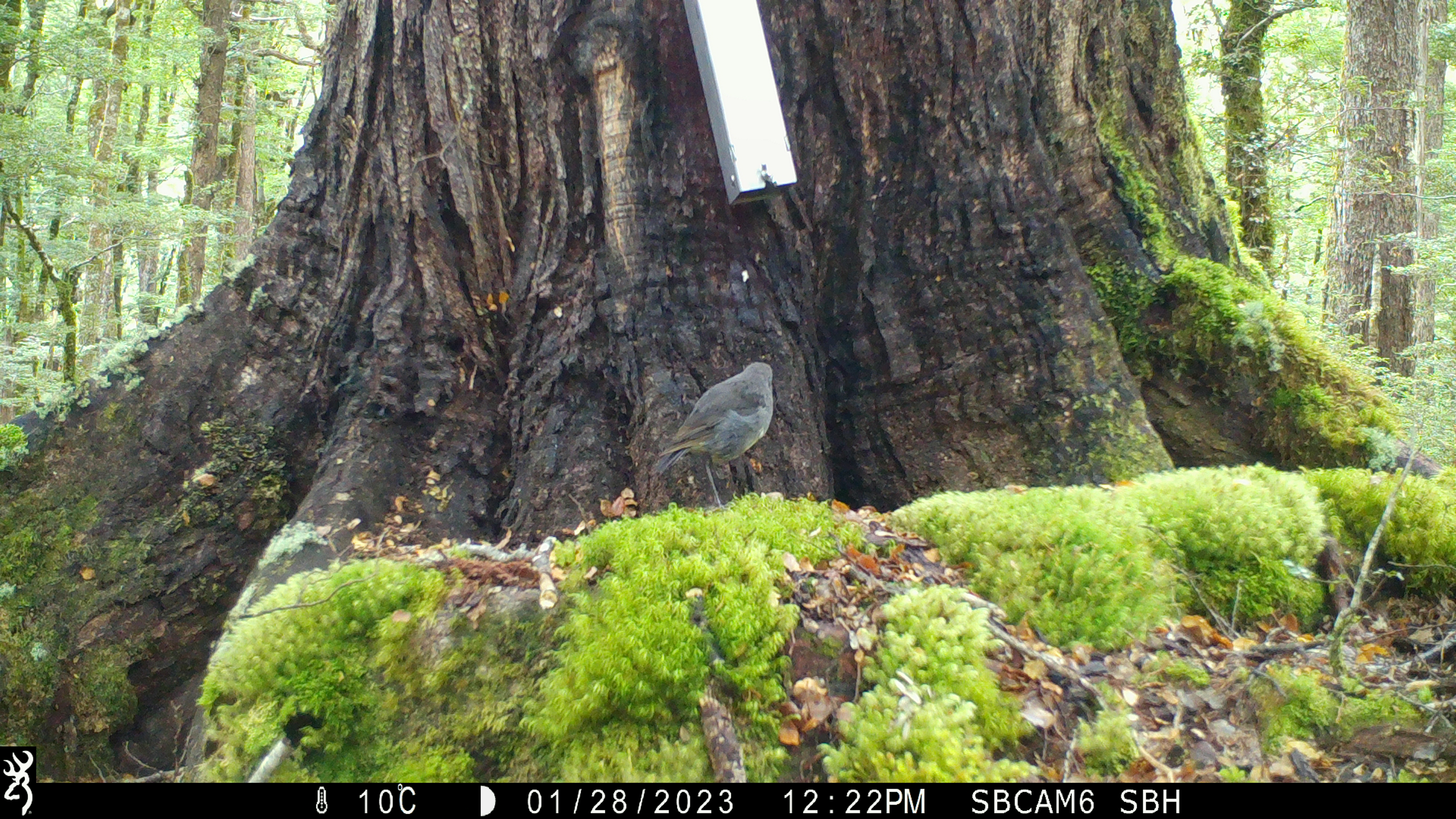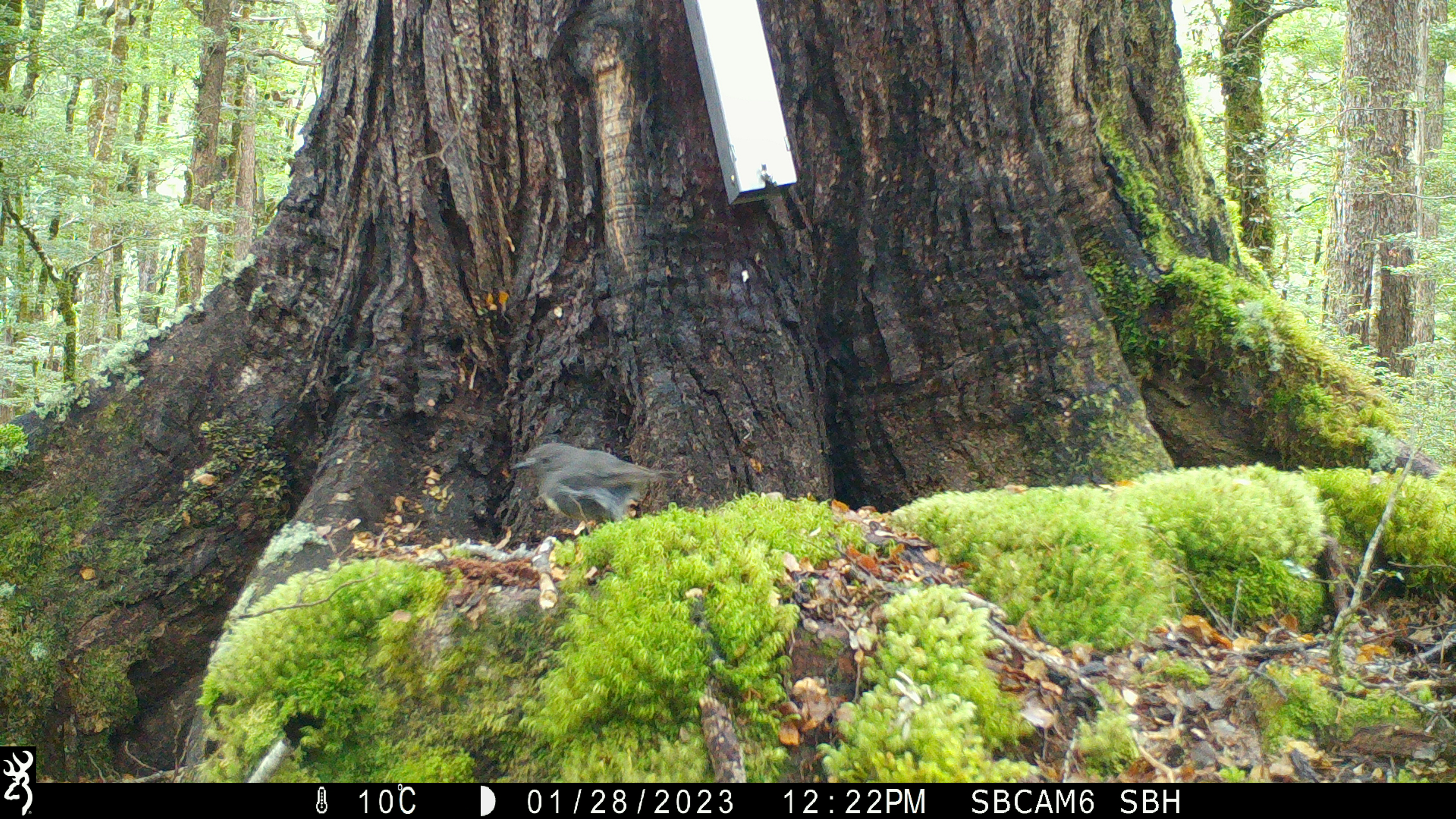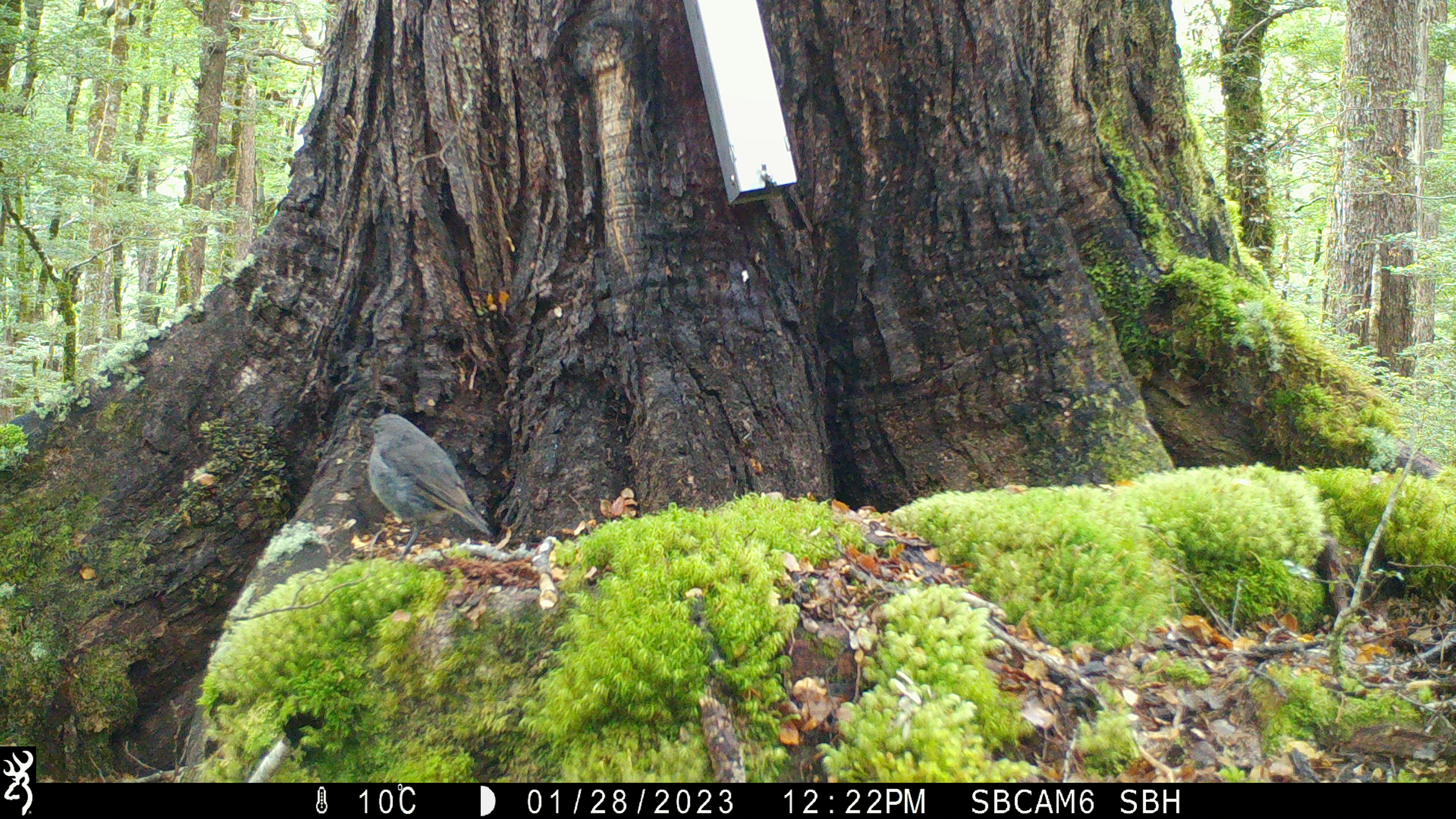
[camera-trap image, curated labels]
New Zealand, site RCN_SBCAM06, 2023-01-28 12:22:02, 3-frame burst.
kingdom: Animalia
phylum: Chordata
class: Aves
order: Passeriformes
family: Petroicidae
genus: Petroica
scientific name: Petroica australis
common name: new zealand robin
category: robin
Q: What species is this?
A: Robin (new zealand robin) (Petroica australis).